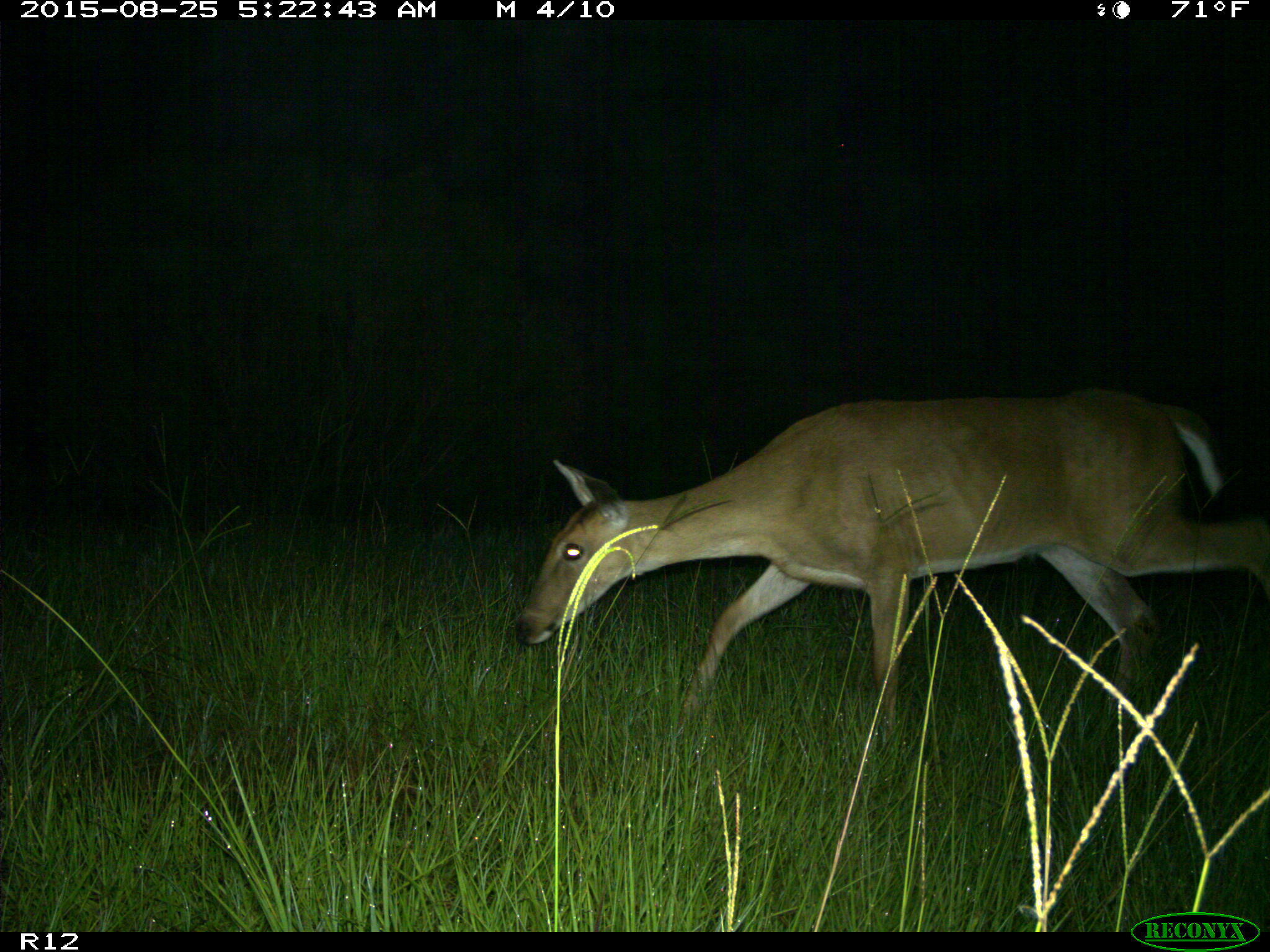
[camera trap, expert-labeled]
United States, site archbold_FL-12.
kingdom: Animalia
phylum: Chordata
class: Mammalia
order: Artiodactyla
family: Cervidae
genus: Odocoileus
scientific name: Odocoileus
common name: deer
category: unidentified deer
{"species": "unidentified deer (deer) (Odocoileus)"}